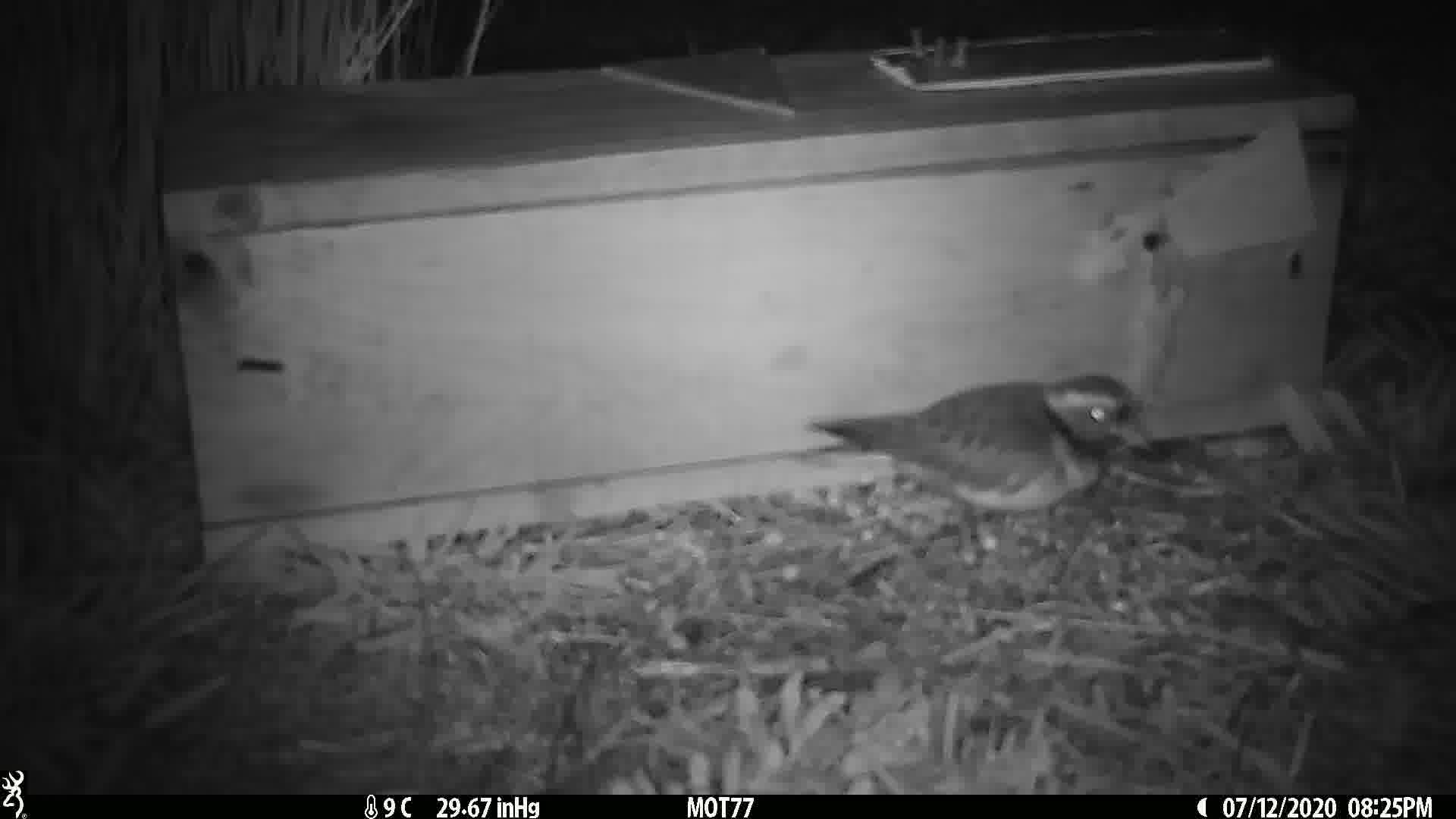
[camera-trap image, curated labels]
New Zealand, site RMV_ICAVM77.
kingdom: Animalia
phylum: Chordata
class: Aves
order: Charadriiformes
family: Charadriidae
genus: Thinornis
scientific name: Thinornis novaeseelandiae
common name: shore plover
Shore plover (Thinornis novaeseelandiae).